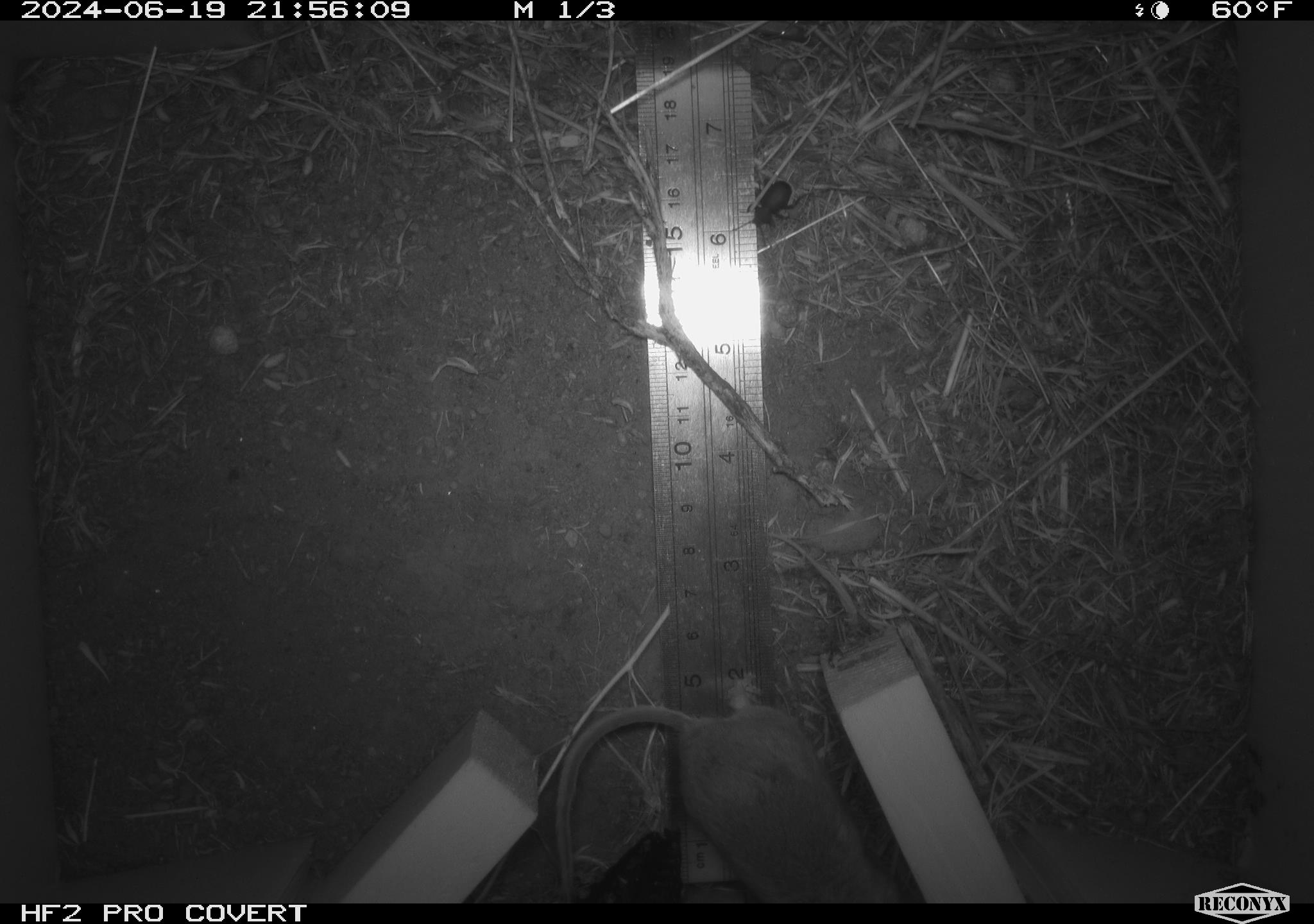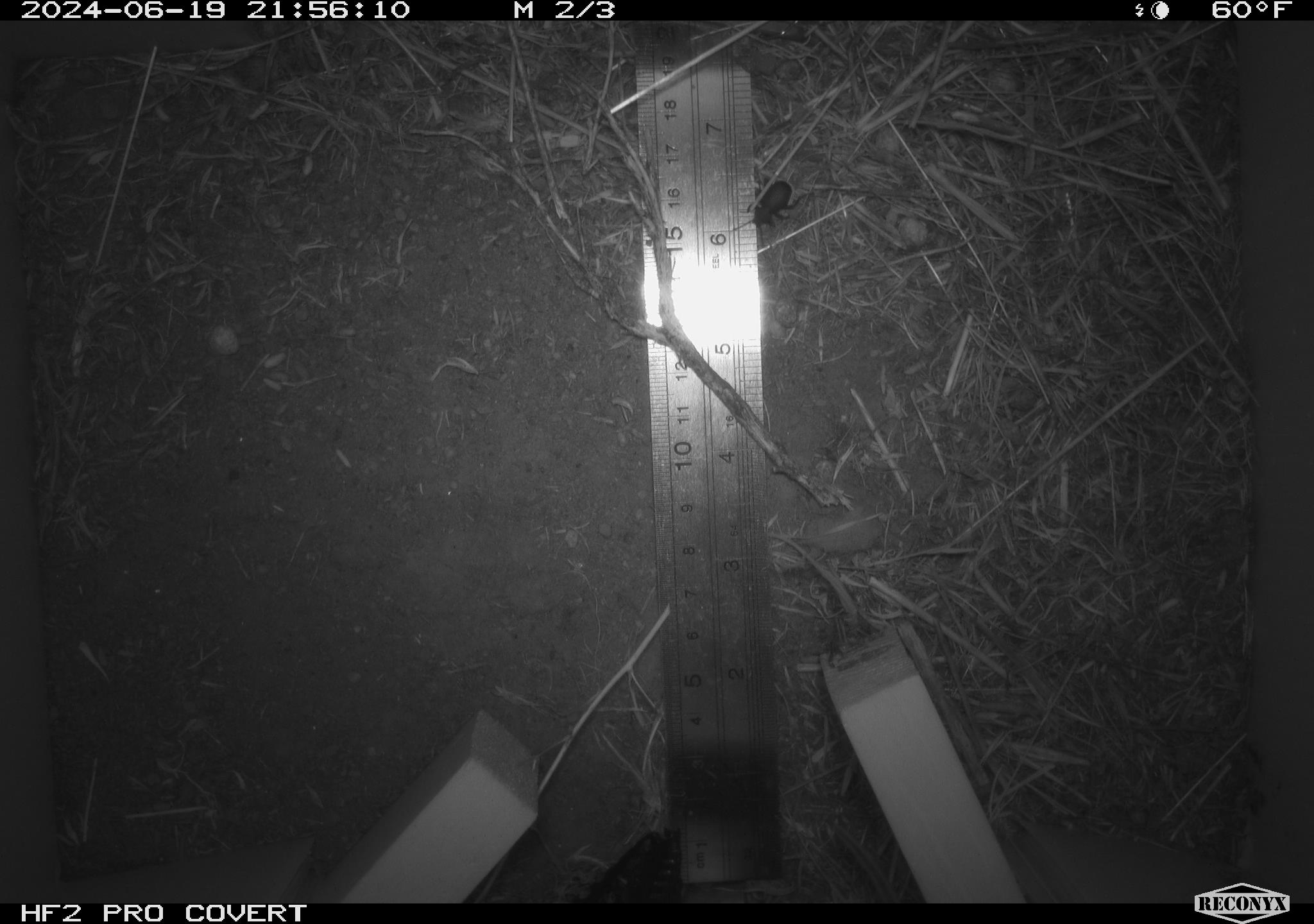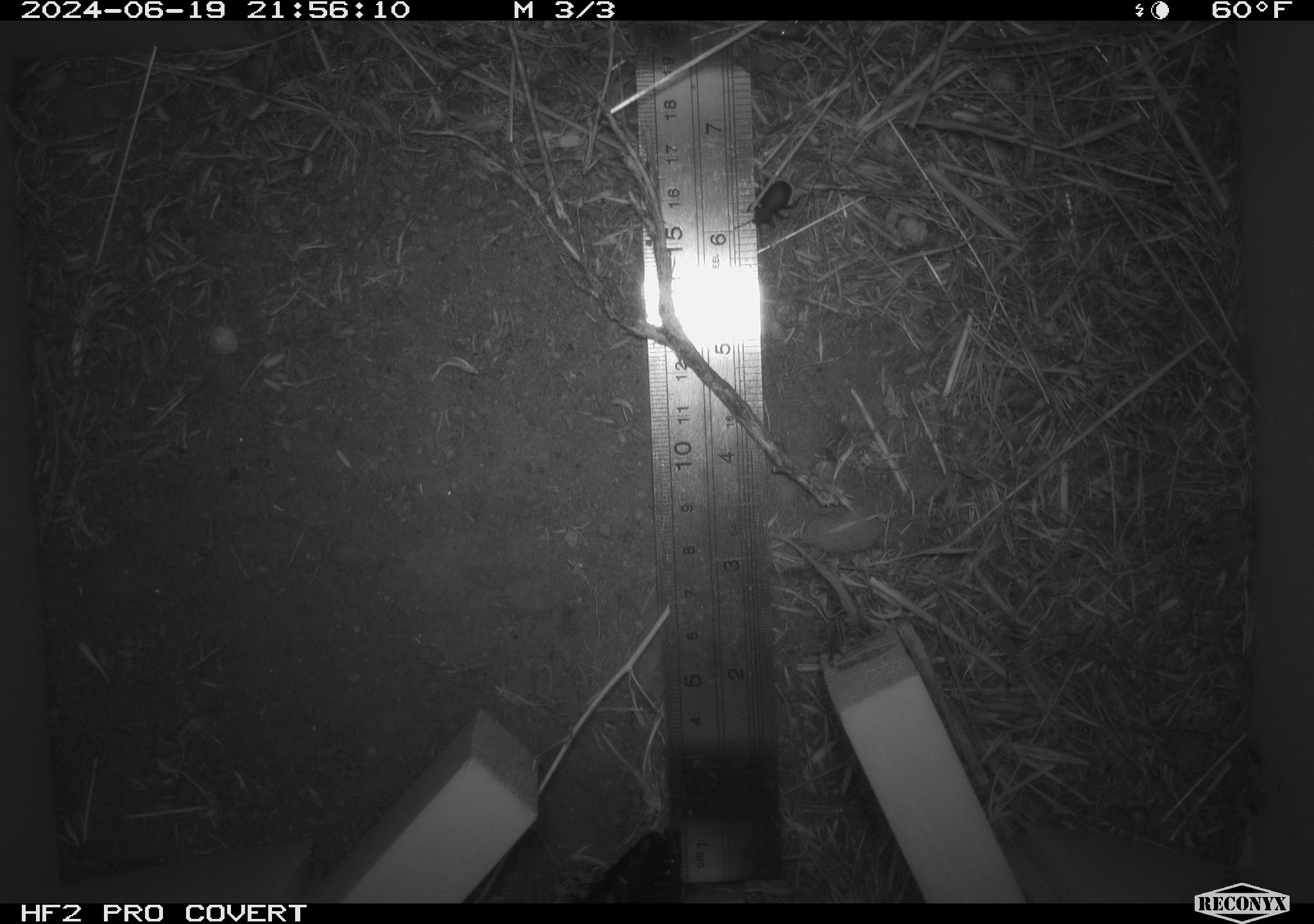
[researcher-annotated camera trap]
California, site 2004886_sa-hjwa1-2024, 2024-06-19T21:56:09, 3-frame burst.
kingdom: Animalia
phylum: Chordata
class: Mammalia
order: Rodentia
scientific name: Rodentia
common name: rodent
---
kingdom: Animalia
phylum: Arthropoda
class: Insecta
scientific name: Insecta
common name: insect